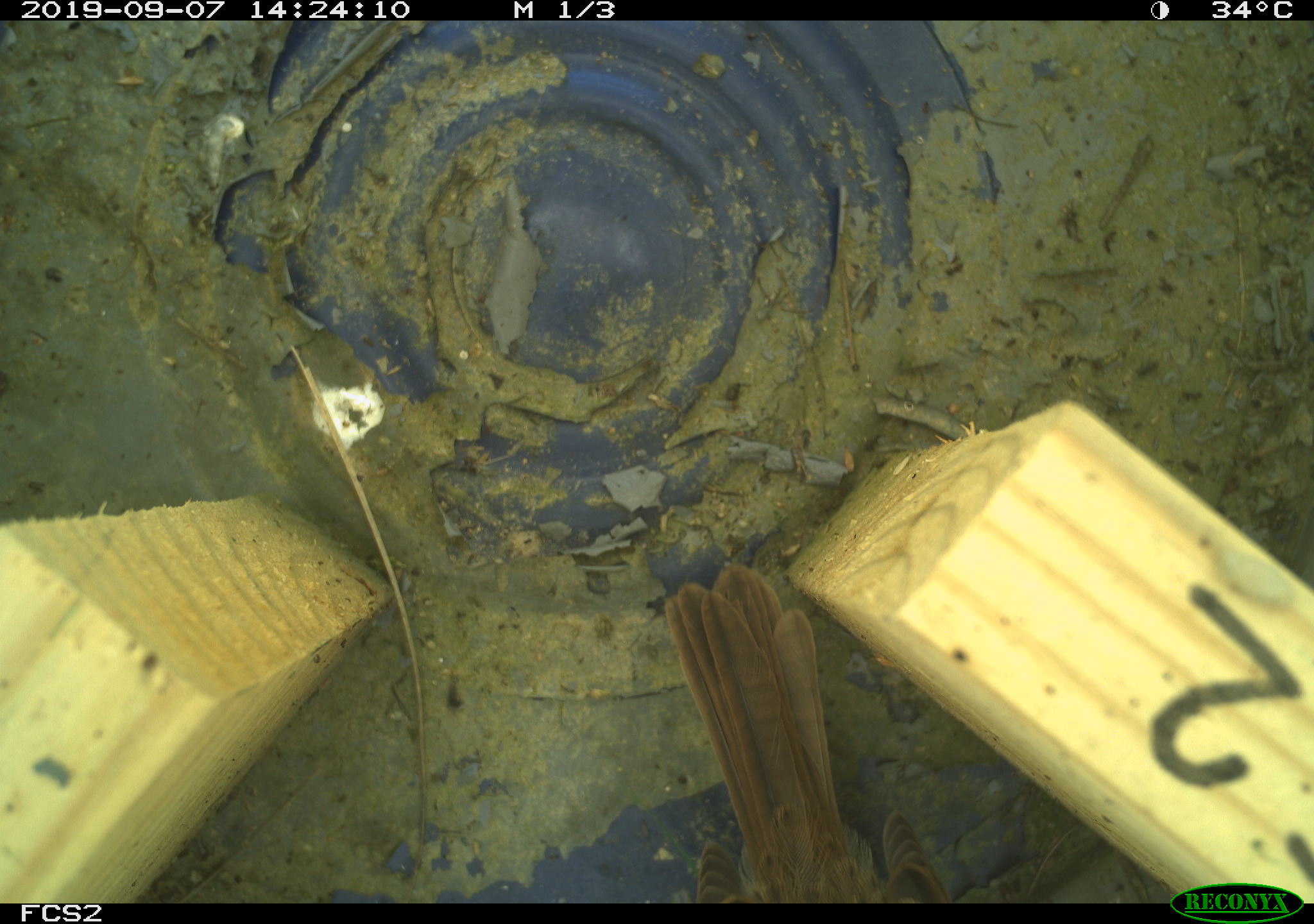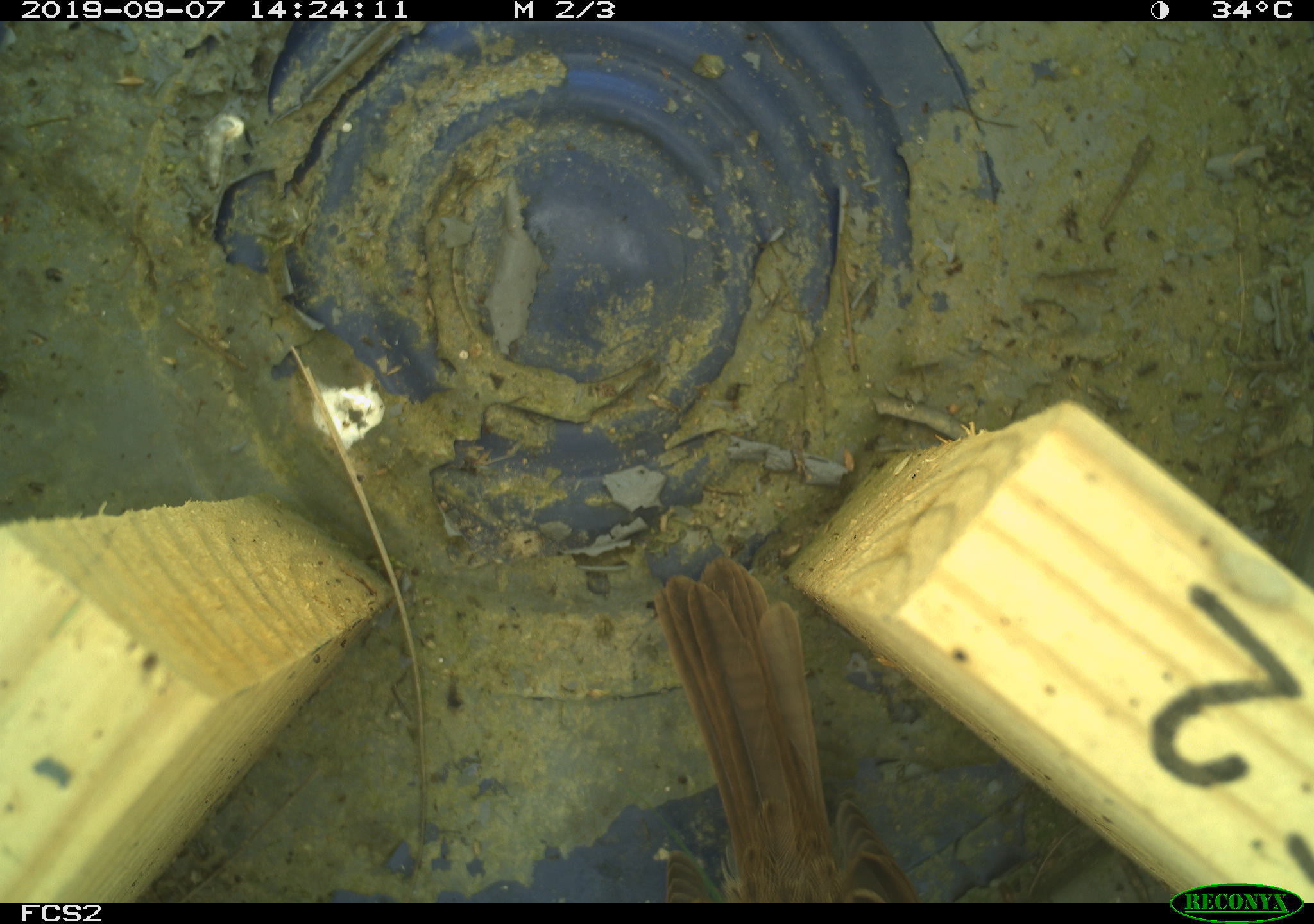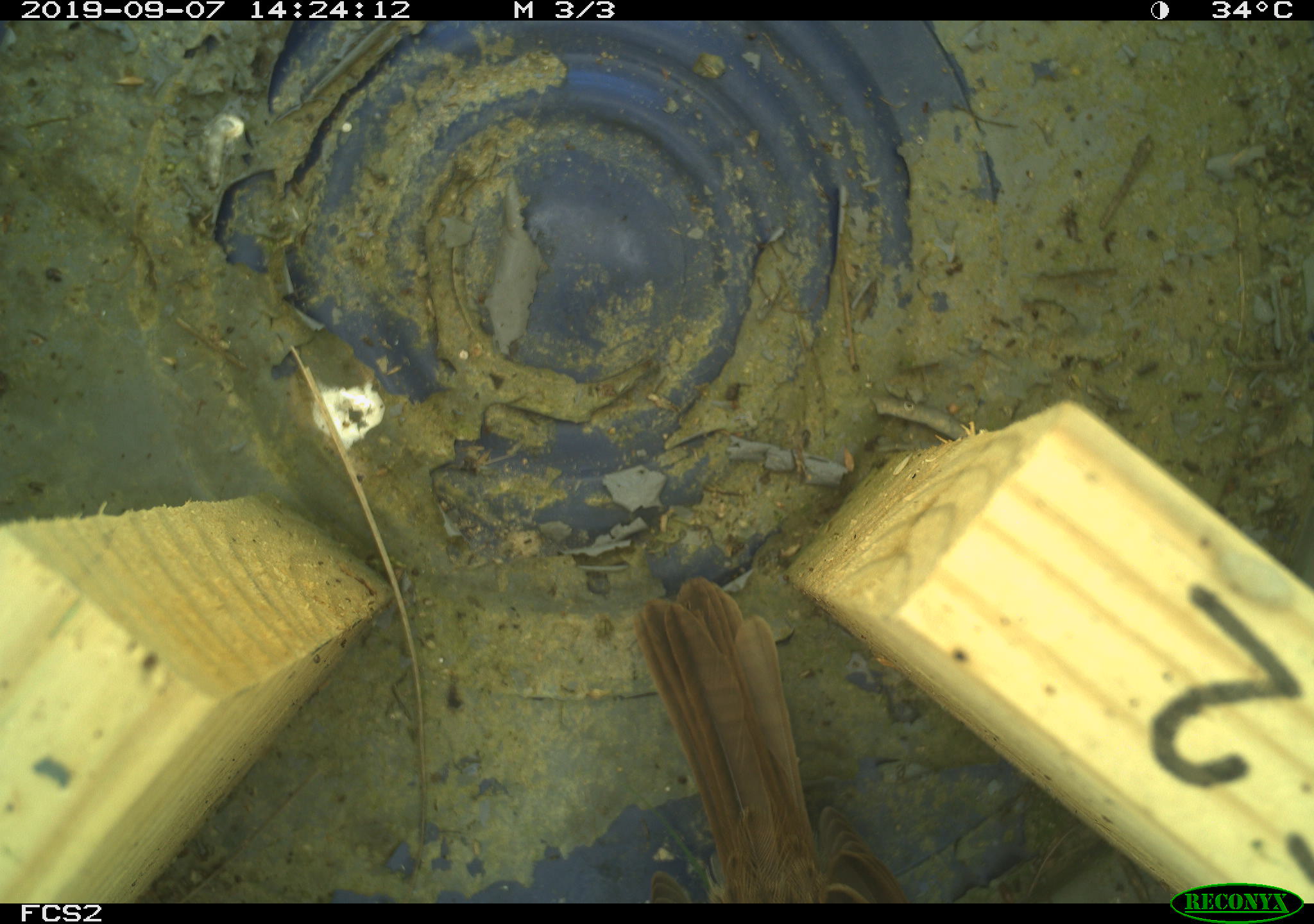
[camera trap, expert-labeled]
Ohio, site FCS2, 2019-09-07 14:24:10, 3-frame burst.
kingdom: Animalia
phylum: Chordata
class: Aves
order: Passeriformes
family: Passerellidae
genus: Melospiza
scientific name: Melospiza melodia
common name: song sparrow